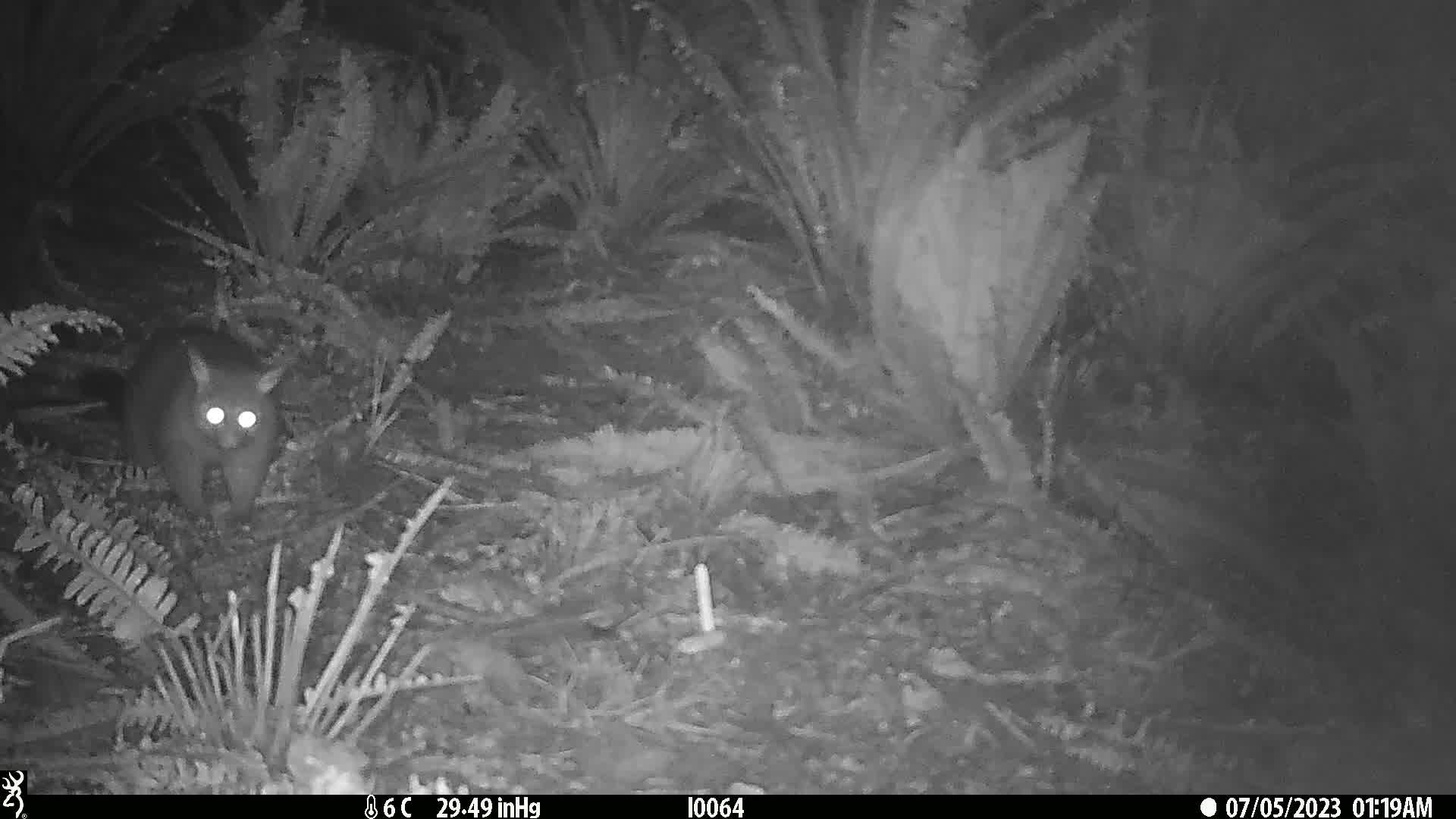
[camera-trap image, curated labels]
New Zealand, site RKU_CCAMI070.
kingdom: Animalia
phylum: Chordata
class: Mammalia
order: Diprotodontia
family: Phalangeridae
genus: Trichosurus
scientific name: Trichosurus vulpecula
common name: common brushtail possum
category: possum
Possum (common brushtail possum) (Trichosurus vulpecula).